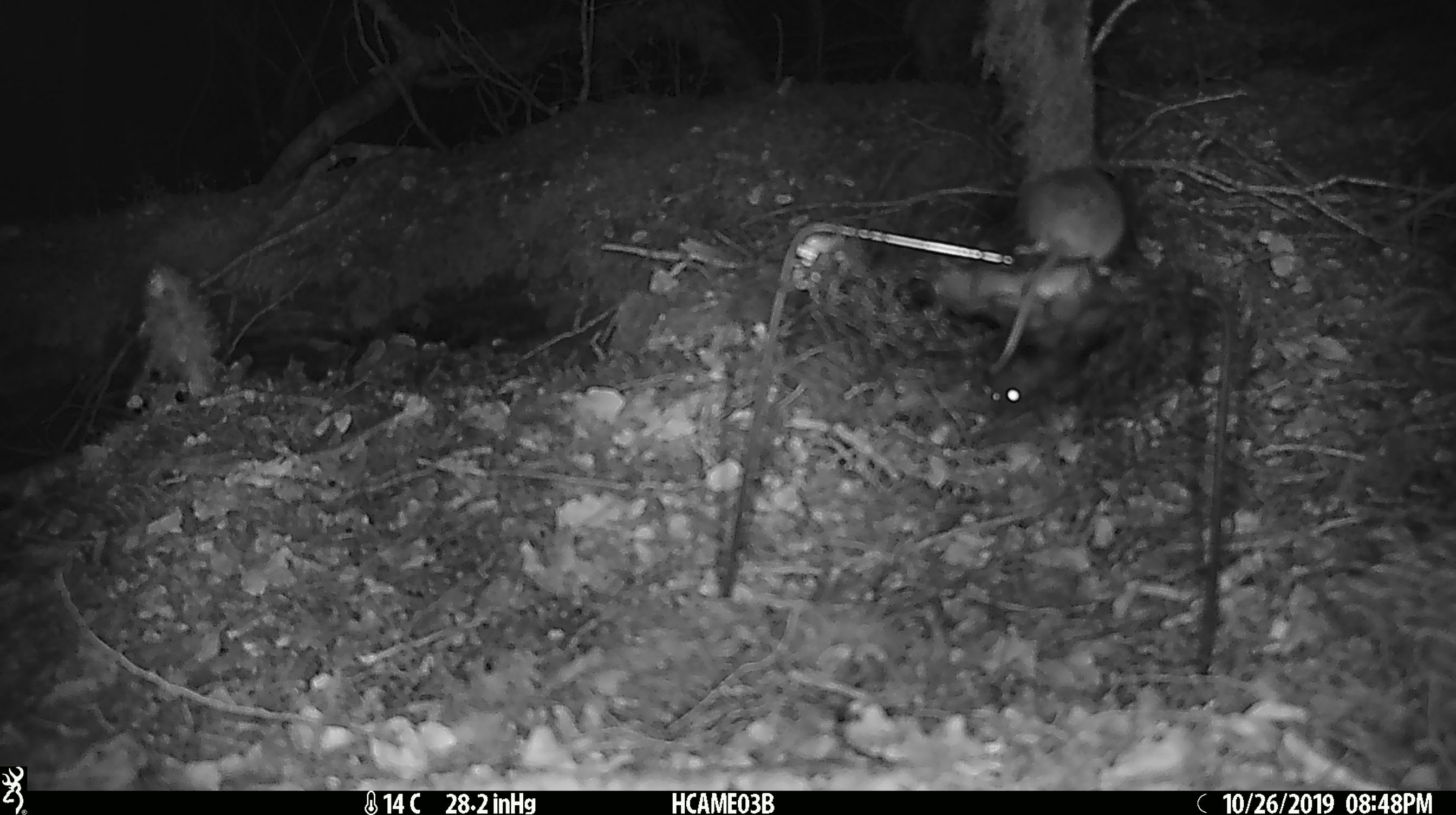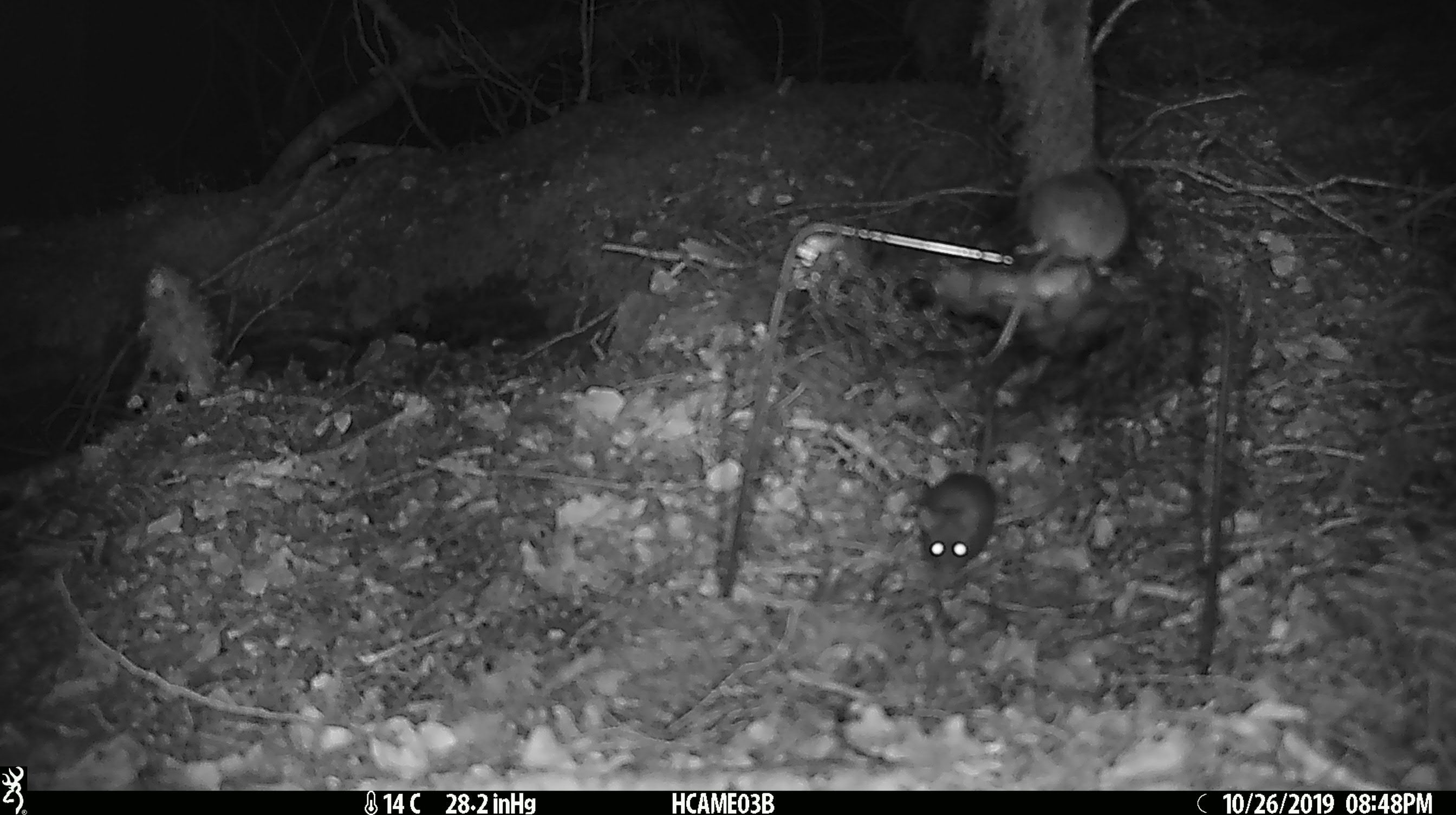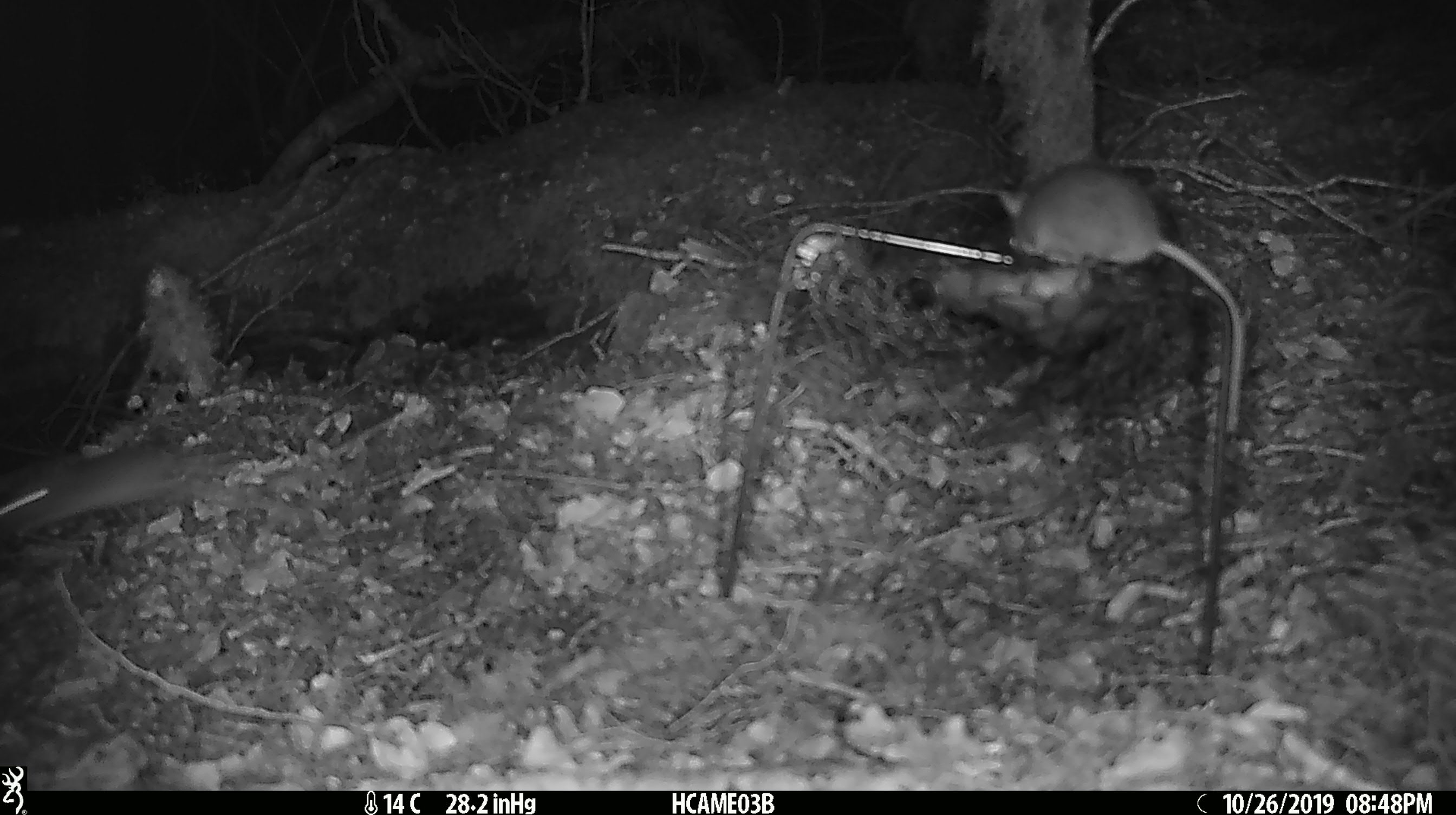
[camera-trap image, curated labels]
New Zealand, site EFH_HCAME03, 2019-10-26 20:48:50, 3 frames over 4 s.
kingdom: Animalia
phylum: Chordata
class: Mammalia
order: Rodentia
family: Muridae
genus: Mus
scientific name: Mus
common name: mouse